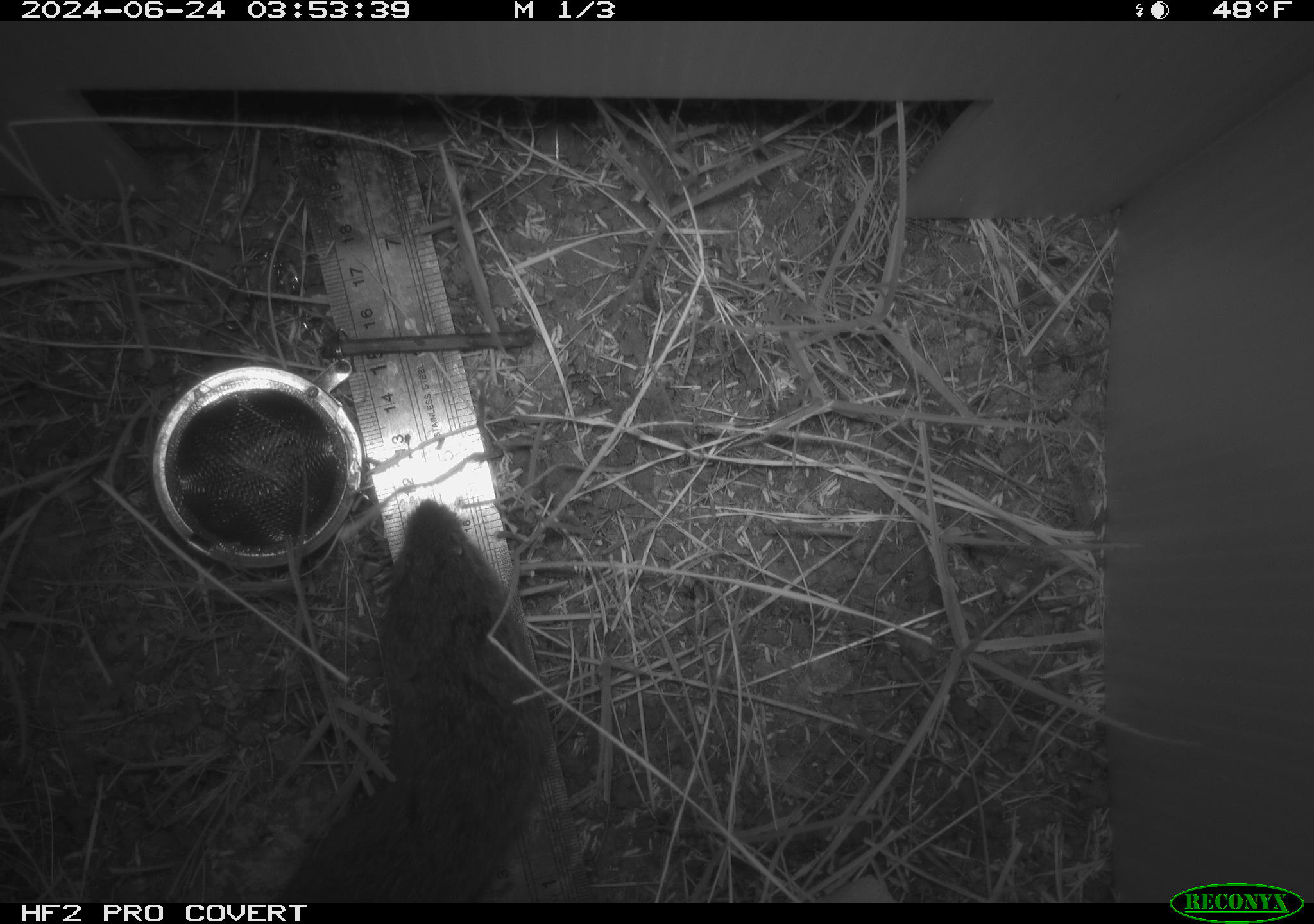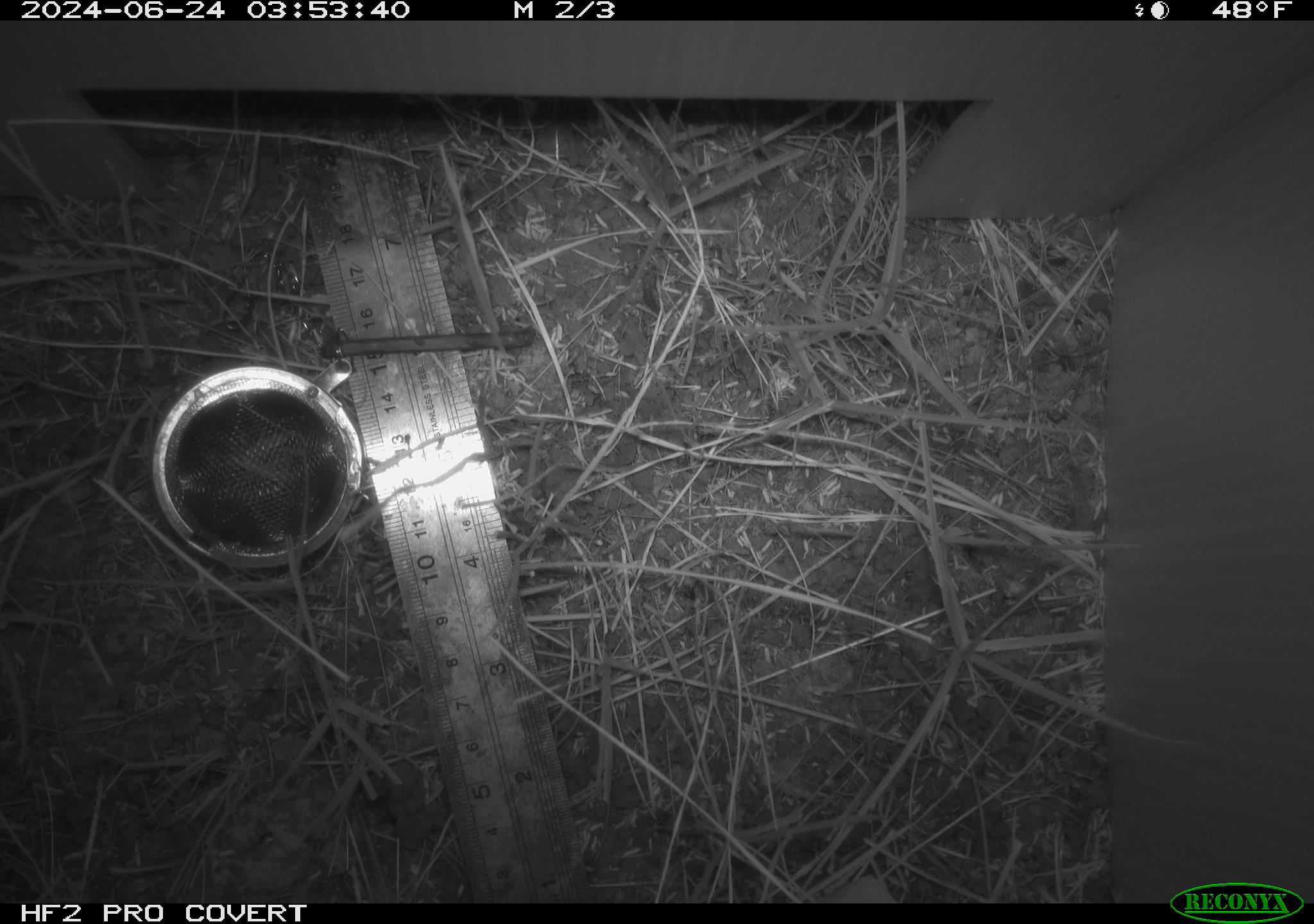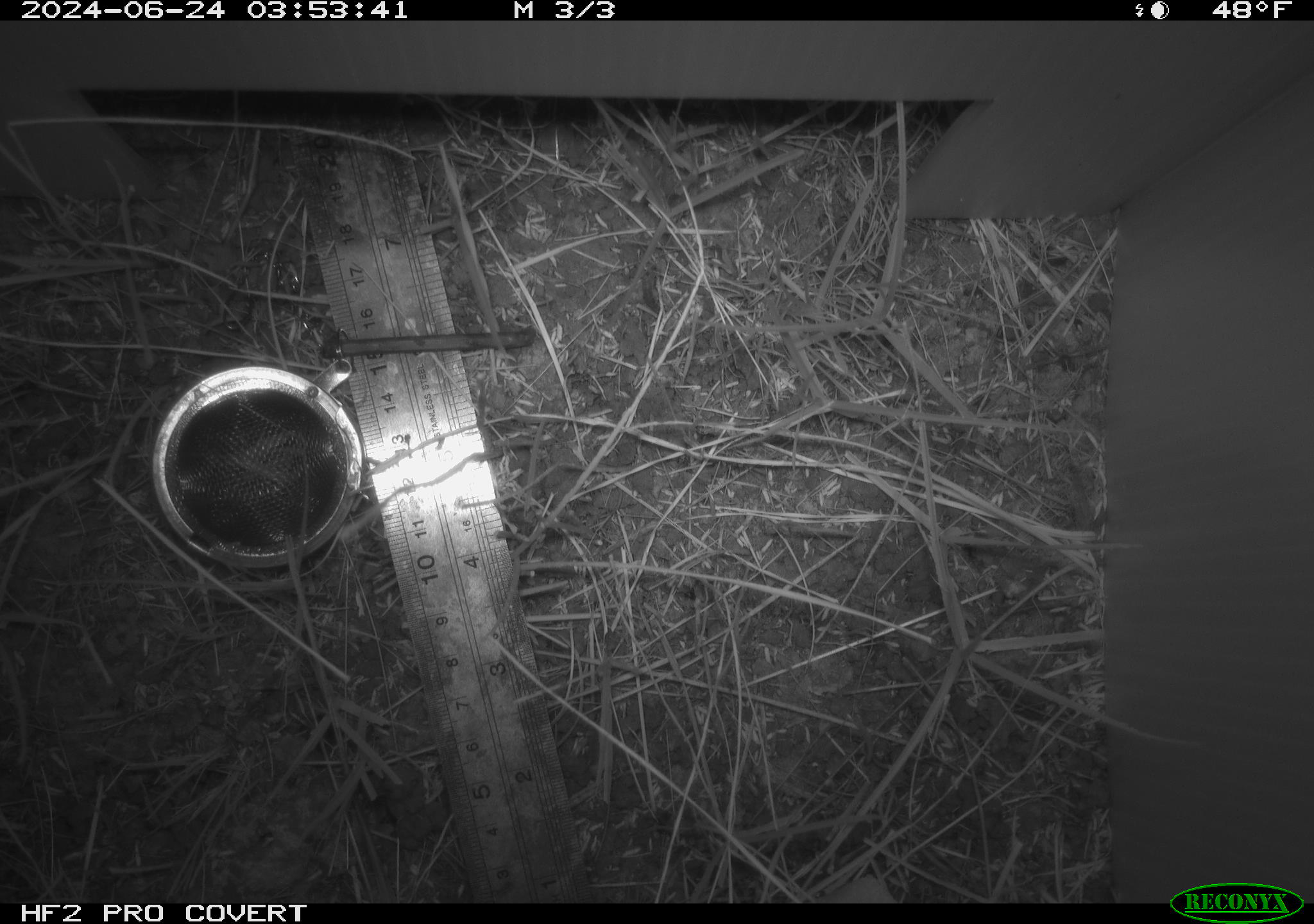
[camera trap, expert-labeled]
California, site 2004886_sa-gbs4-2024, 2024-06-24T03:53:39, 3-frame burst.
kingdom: Animalia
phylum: Chordata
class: Mammalia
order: Rodentia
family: Cricetidae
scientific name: Arvicolinae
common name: voles, lemmings, and muskrats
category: arvicolinae subfamily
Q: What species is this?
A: Arvicolinae subfamily (voles, lemmings, and muskrats) (Arvicolinae).